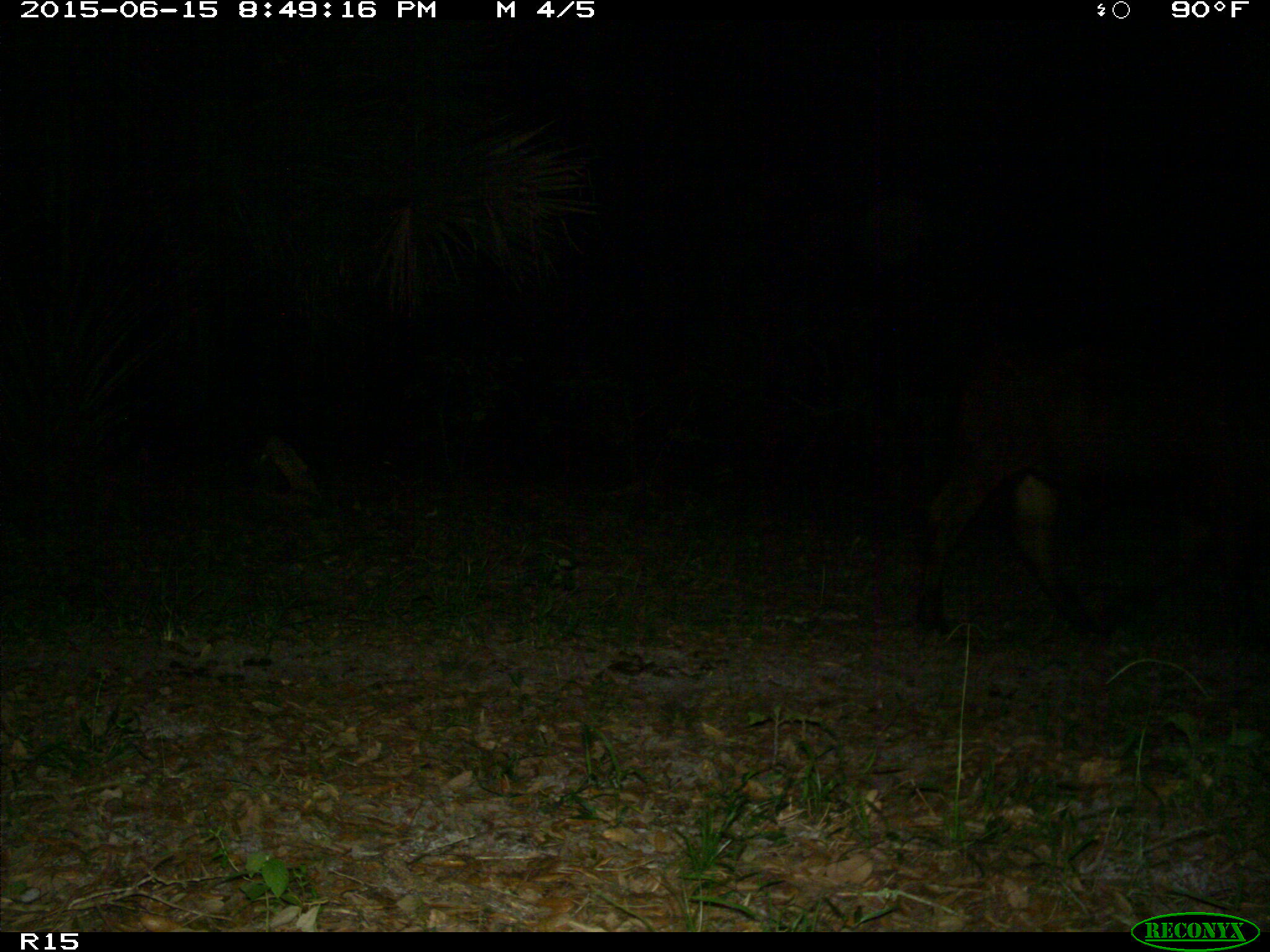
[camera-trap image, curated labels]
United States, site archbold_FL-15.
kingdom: Animalia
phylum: Chordata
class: Mammalia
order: Artiodactyla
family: Bovidae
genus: Bos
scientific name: Bos taurus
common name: domestic cow